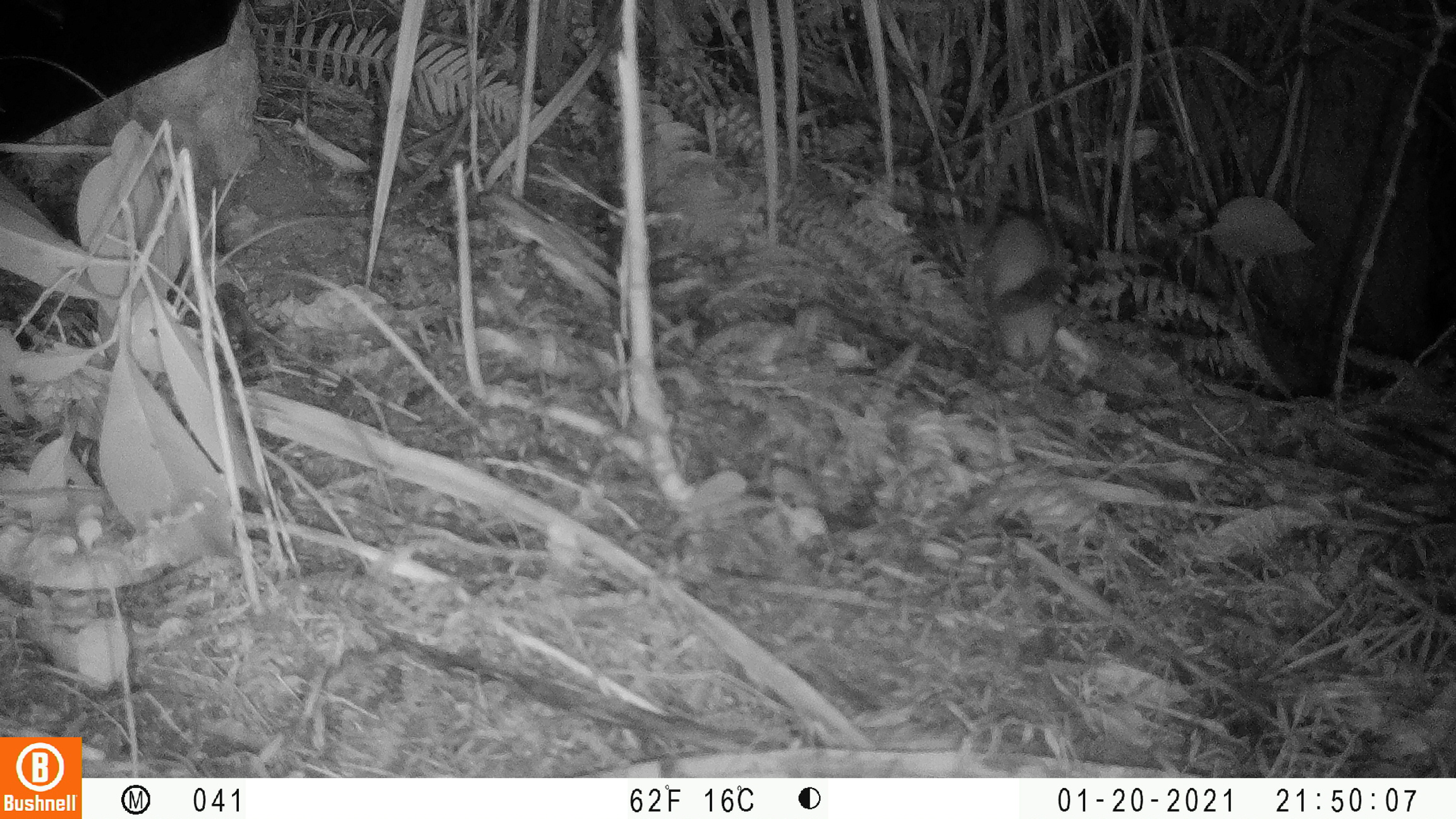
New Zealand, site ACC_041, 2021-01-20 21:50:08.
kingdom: Animalia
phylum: Chordata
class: Mammalia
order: Carnivora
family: Mustelidae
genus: Mustela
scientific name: Mustela erminea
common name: stoat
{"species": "stoat (Mustela erminea)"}